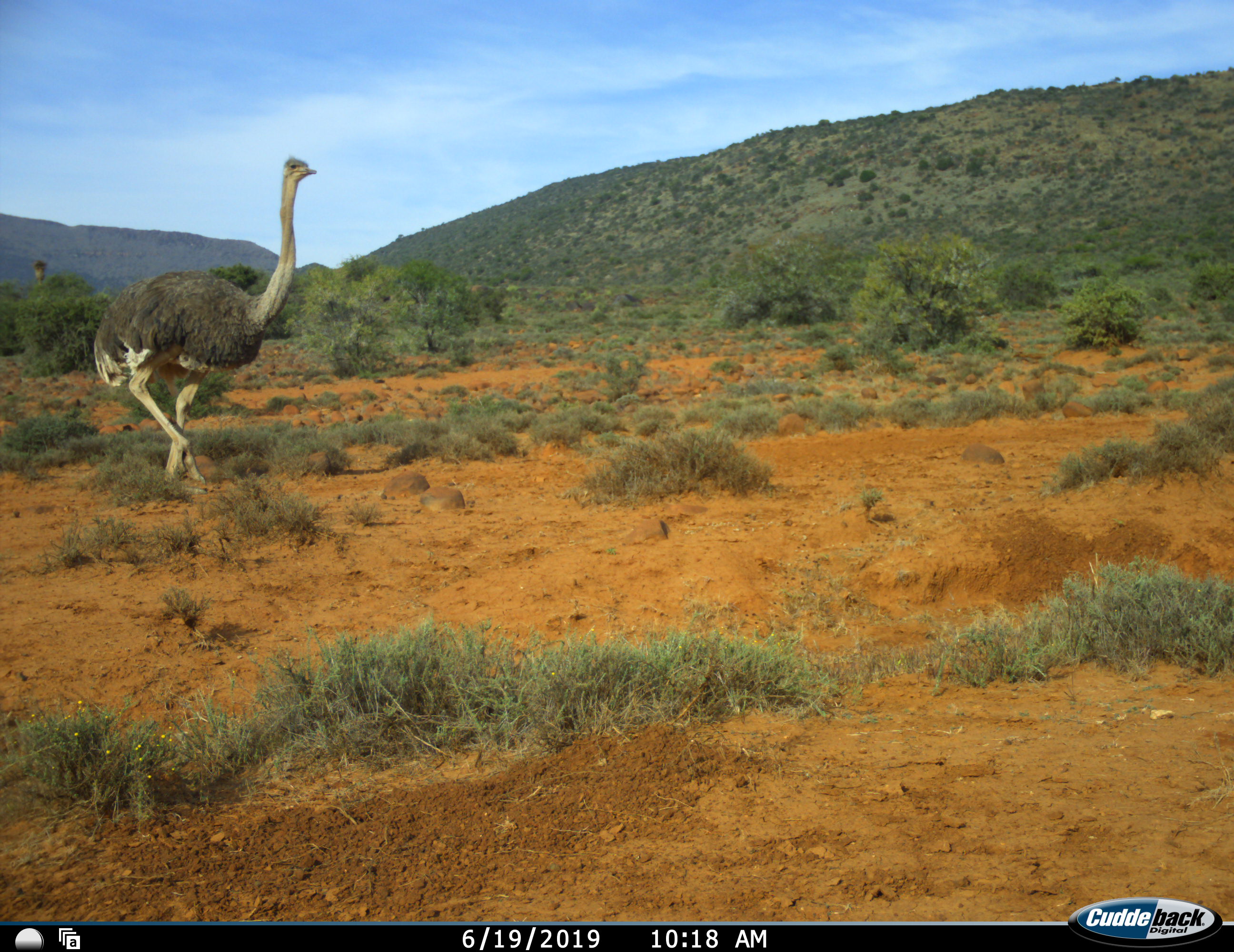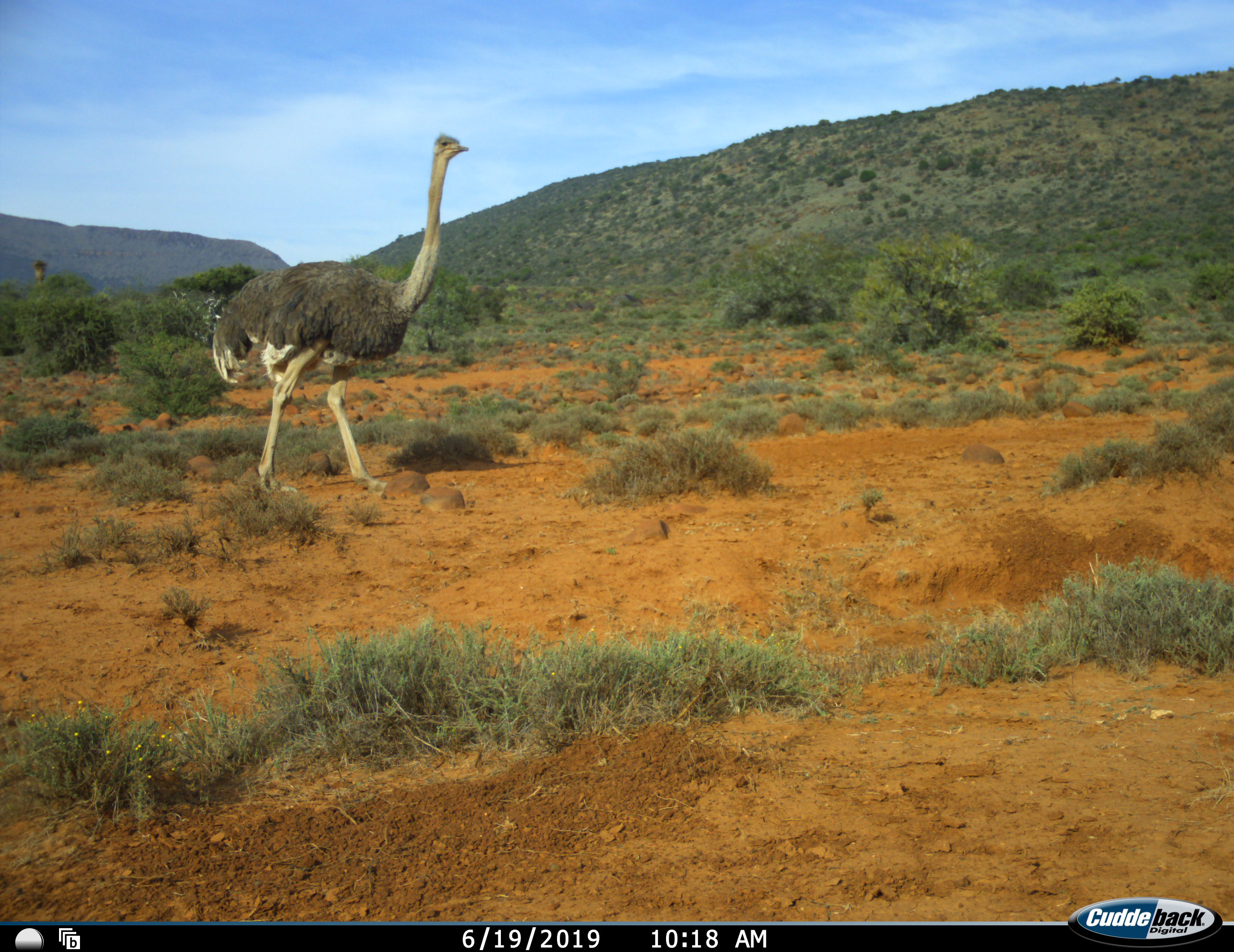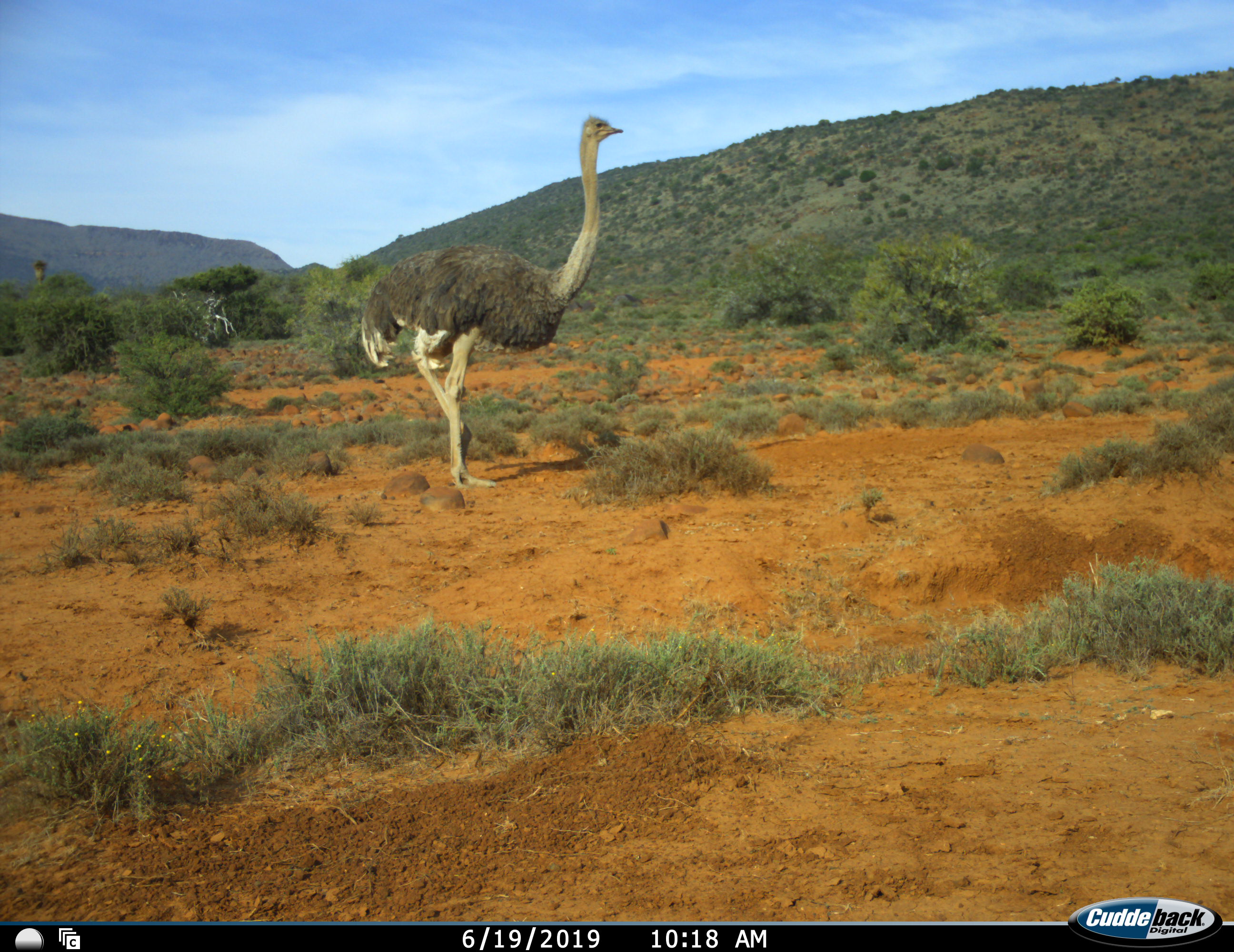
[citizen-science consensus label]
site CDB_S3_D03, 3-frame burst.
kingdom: Animalia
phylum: Chordata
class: Aves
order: Struthioniformes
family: Struthionidae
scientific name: Struthionidae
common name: ostrich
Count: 1.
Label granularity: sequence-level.